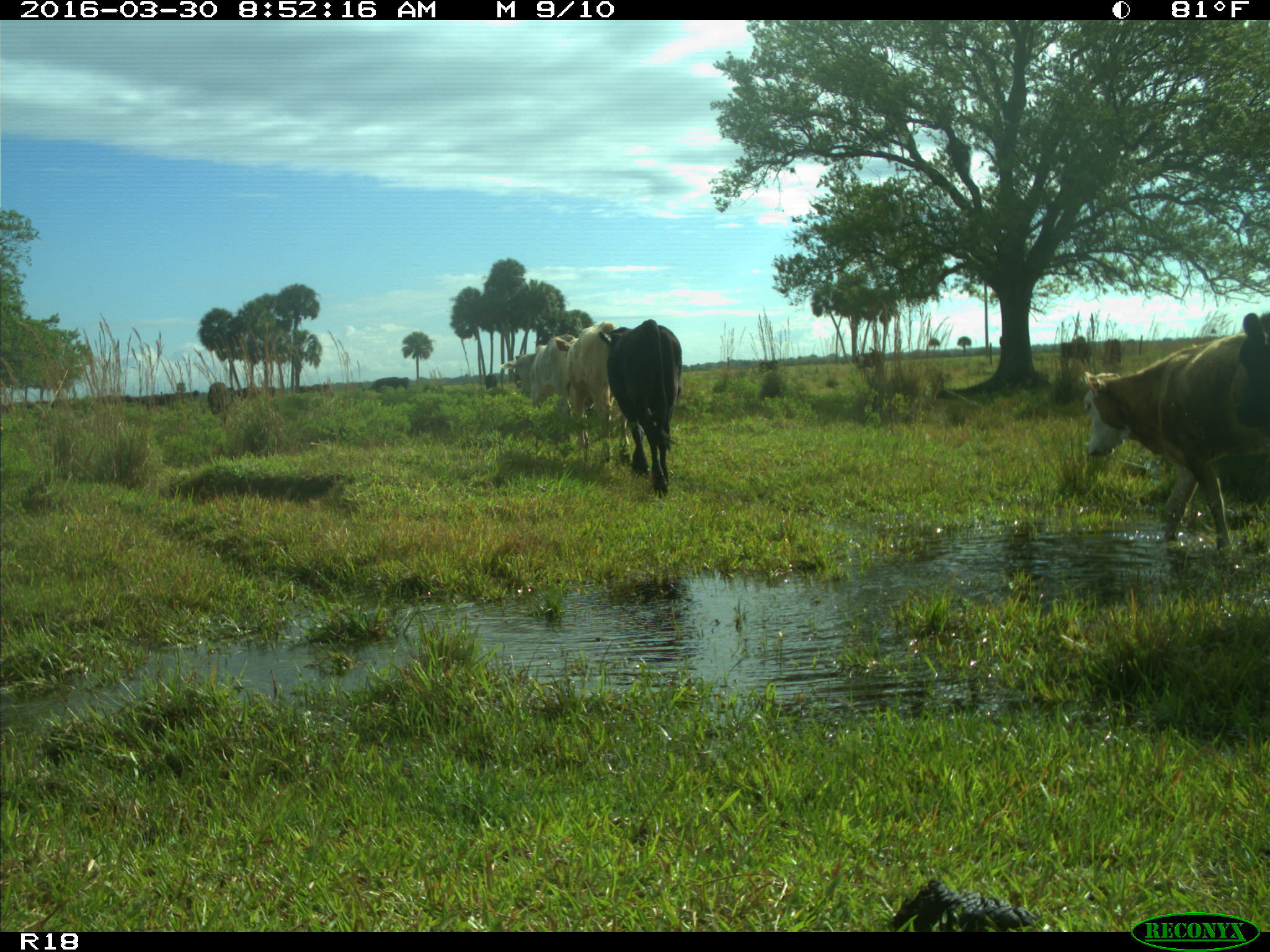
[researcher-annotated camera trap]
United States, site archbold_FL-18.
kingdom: Animalia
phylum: Chordata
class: Mammalia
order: Artiodactyla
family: Bovidae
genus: Bos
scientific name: Bos taurus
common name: domestic cow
Bos taurus (domestic cow).